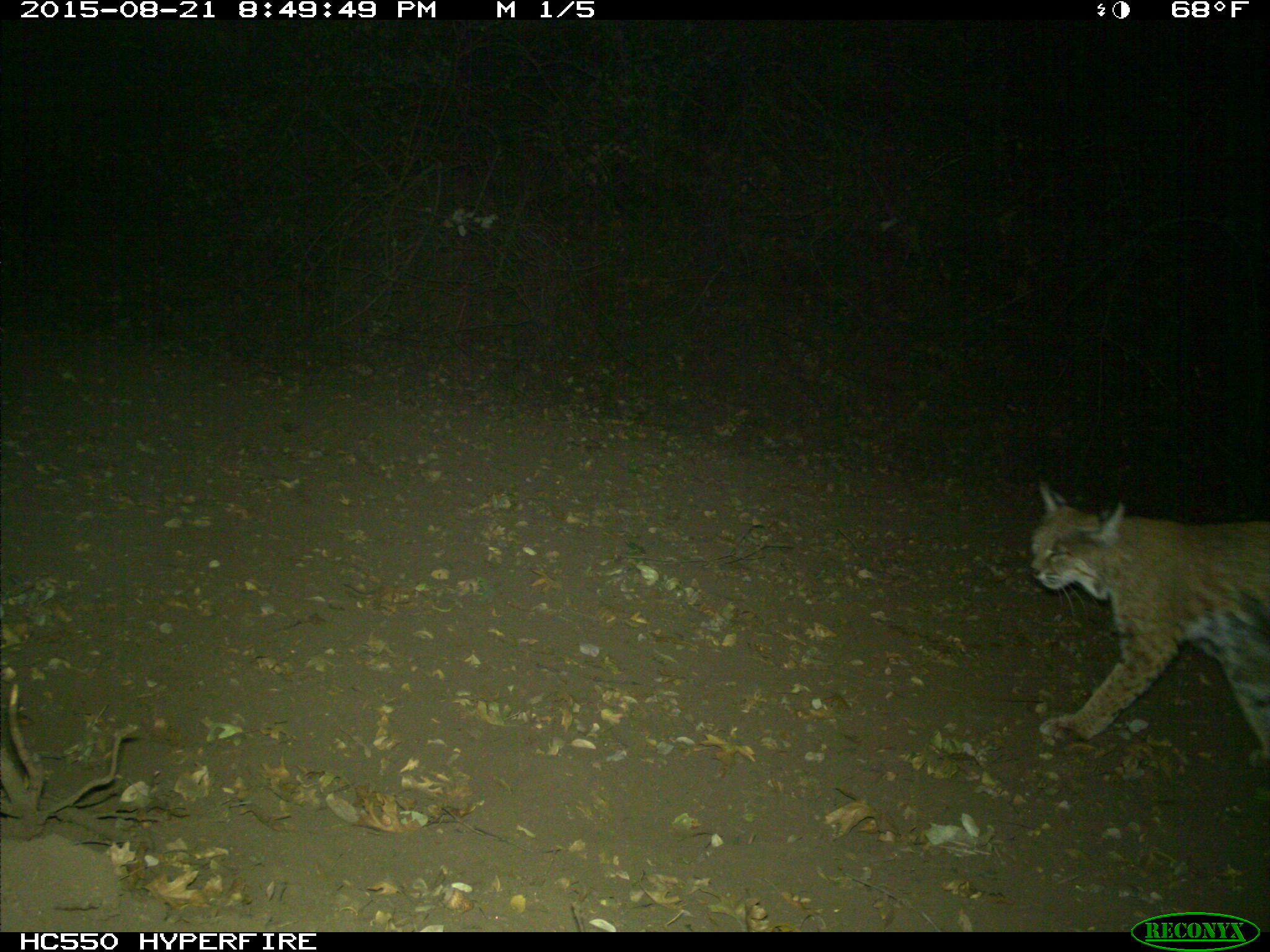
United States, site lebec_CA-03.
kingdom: Animalia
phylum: Chordata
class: Mammalia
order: Carnivora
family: Felidae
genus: Lynx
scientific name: Lynx rufus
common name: bobcat